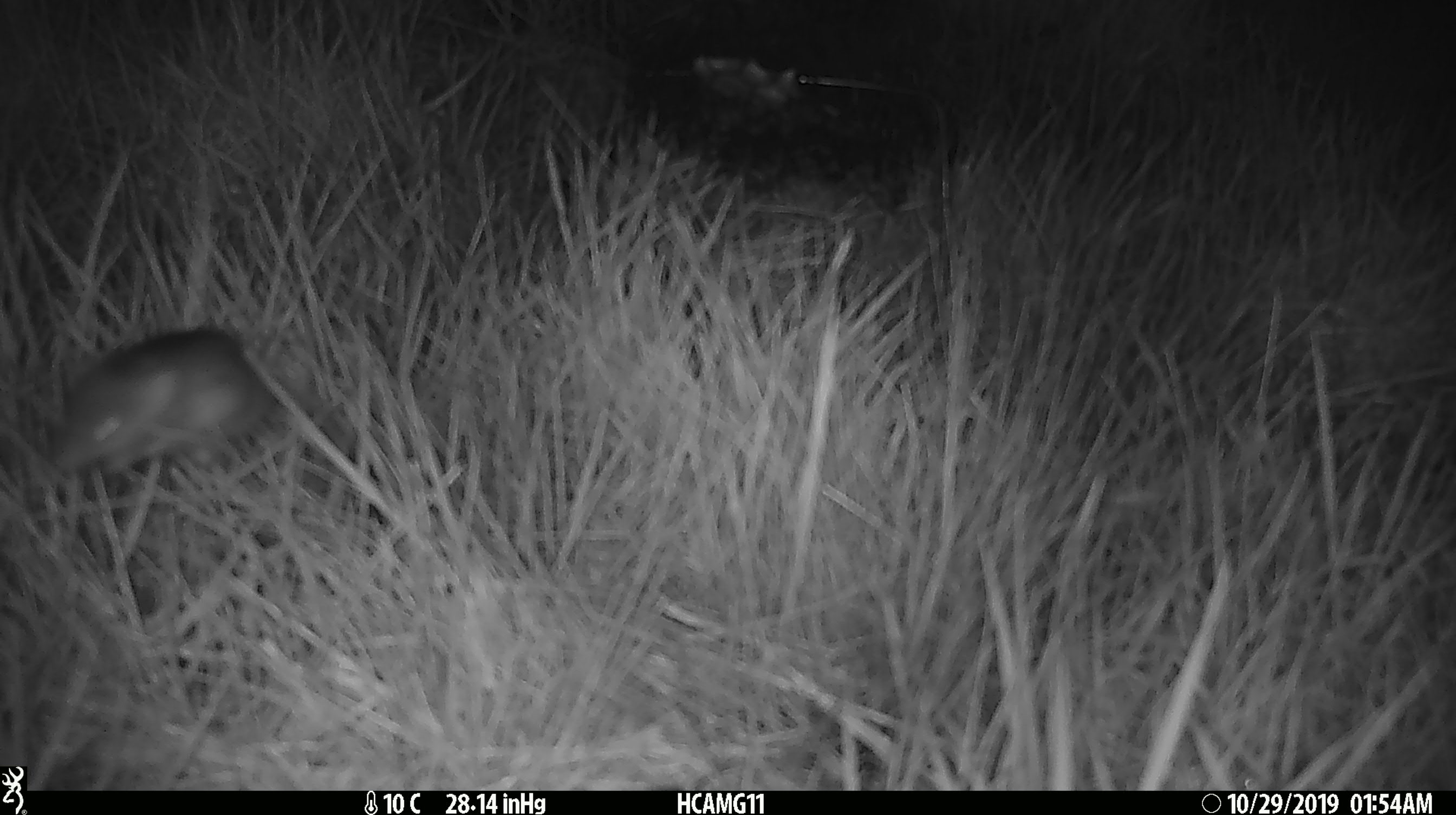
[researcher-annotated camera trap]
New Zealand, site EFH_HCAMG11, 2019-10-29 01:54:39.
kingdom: Animalia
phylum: Chordata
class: Mammalia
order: Rodentia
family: Muridae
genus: Mus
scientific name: Mus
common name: mouse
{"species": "mouse (Mus)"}